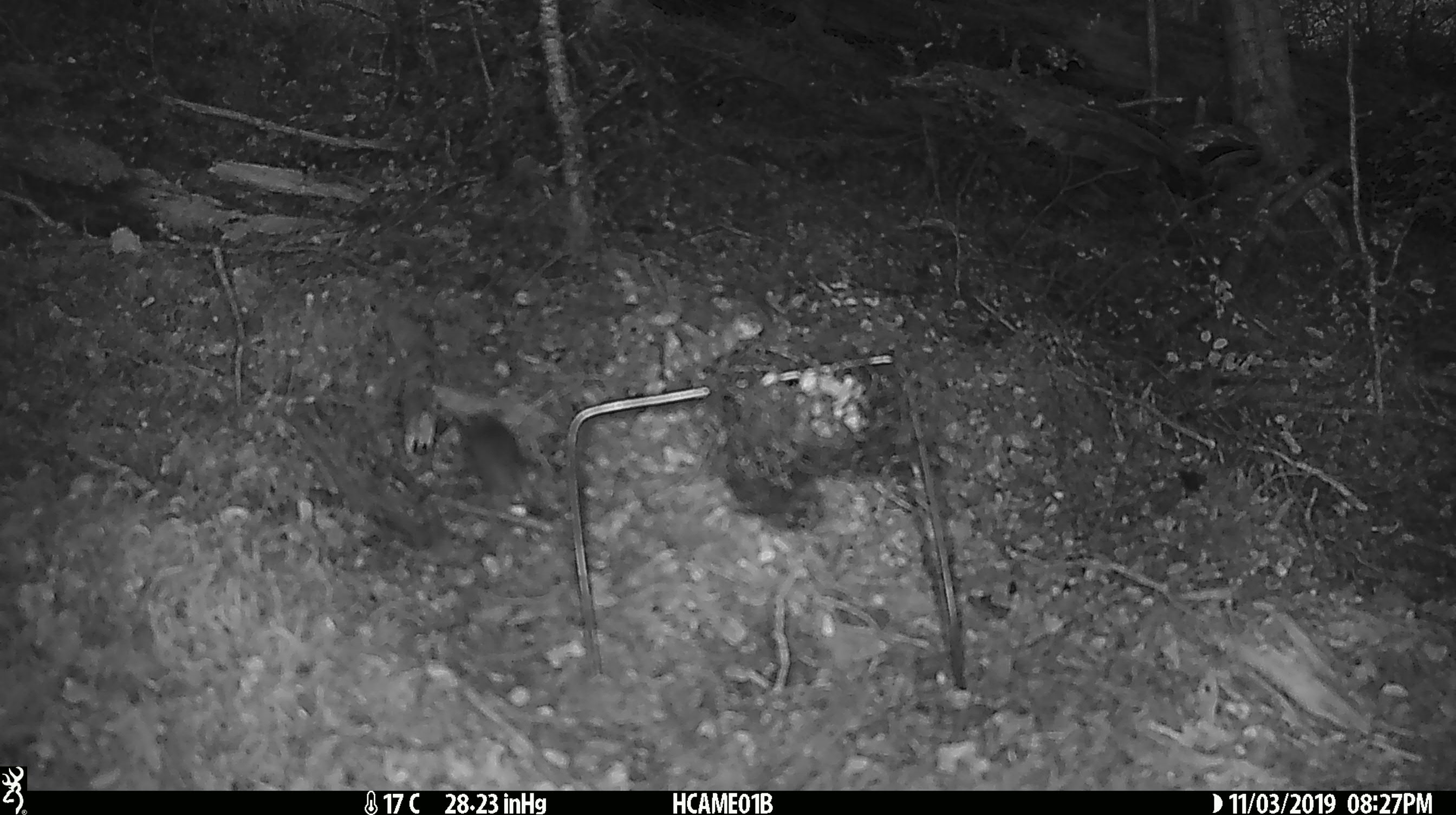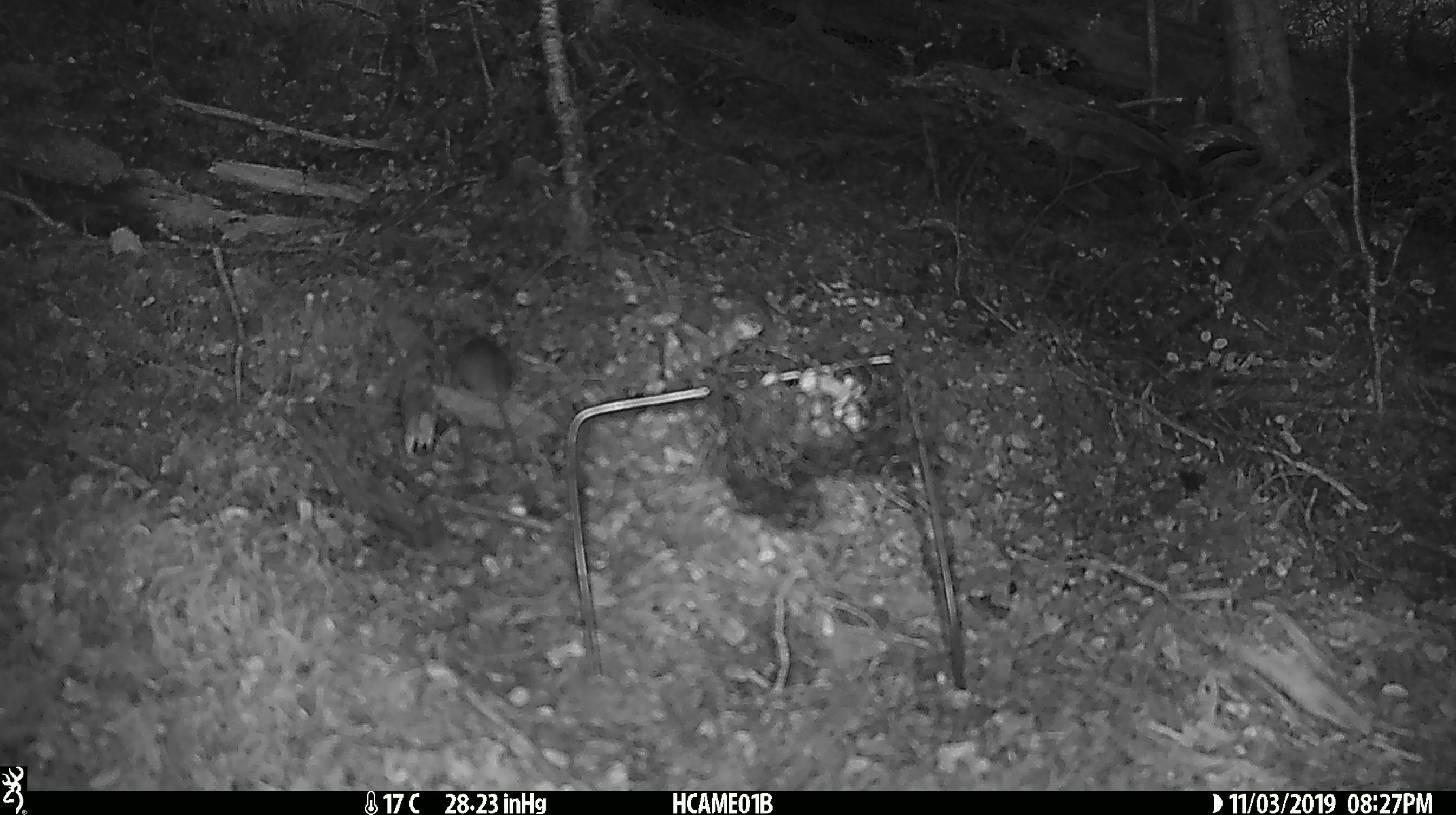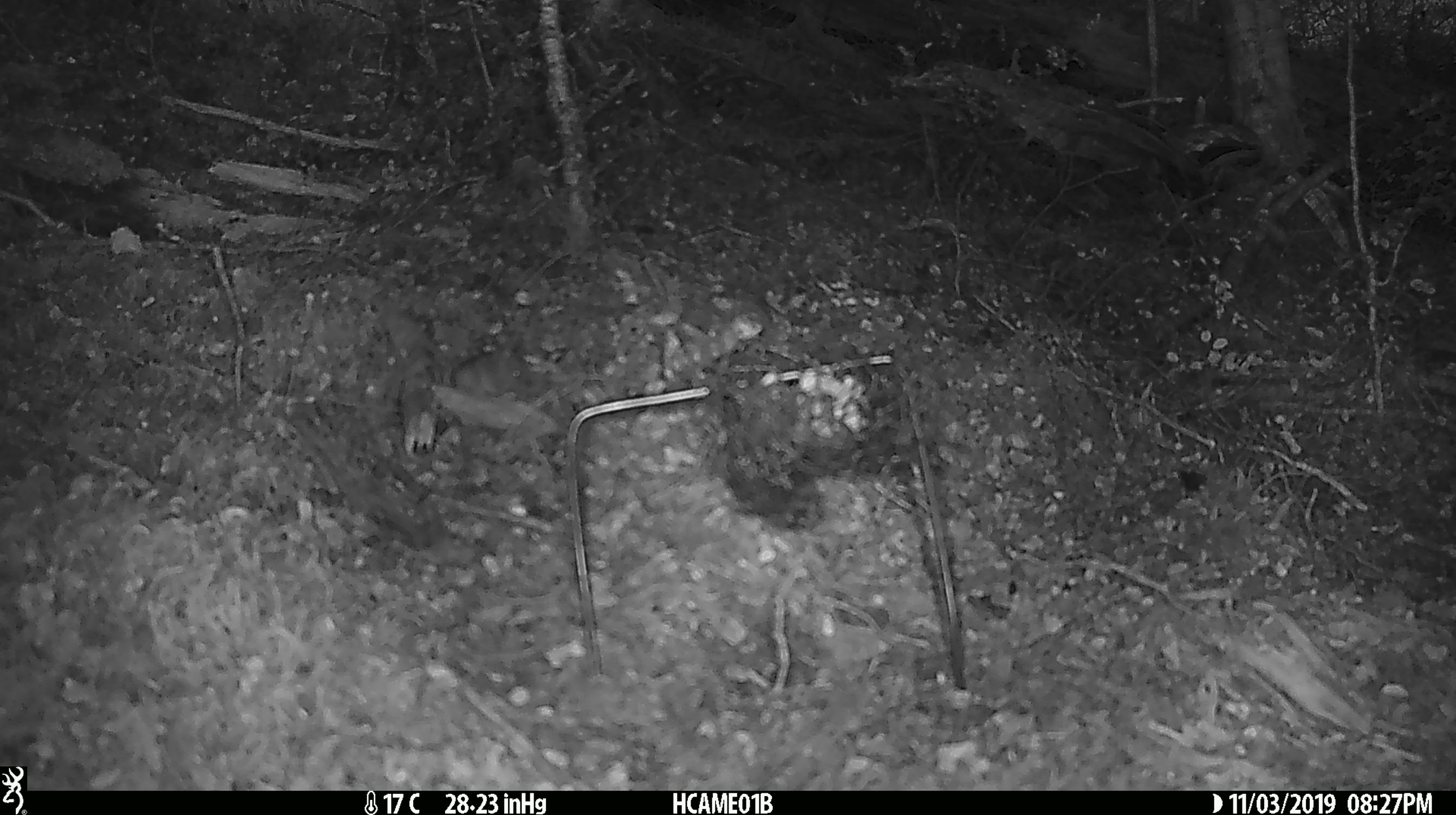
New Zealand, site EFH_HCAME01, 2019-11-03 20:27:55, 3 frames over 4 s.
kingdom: Animalia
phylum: Chordata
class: Mammalia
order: Rodentia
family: Muridae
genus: Mus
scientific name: Mus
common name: mouse